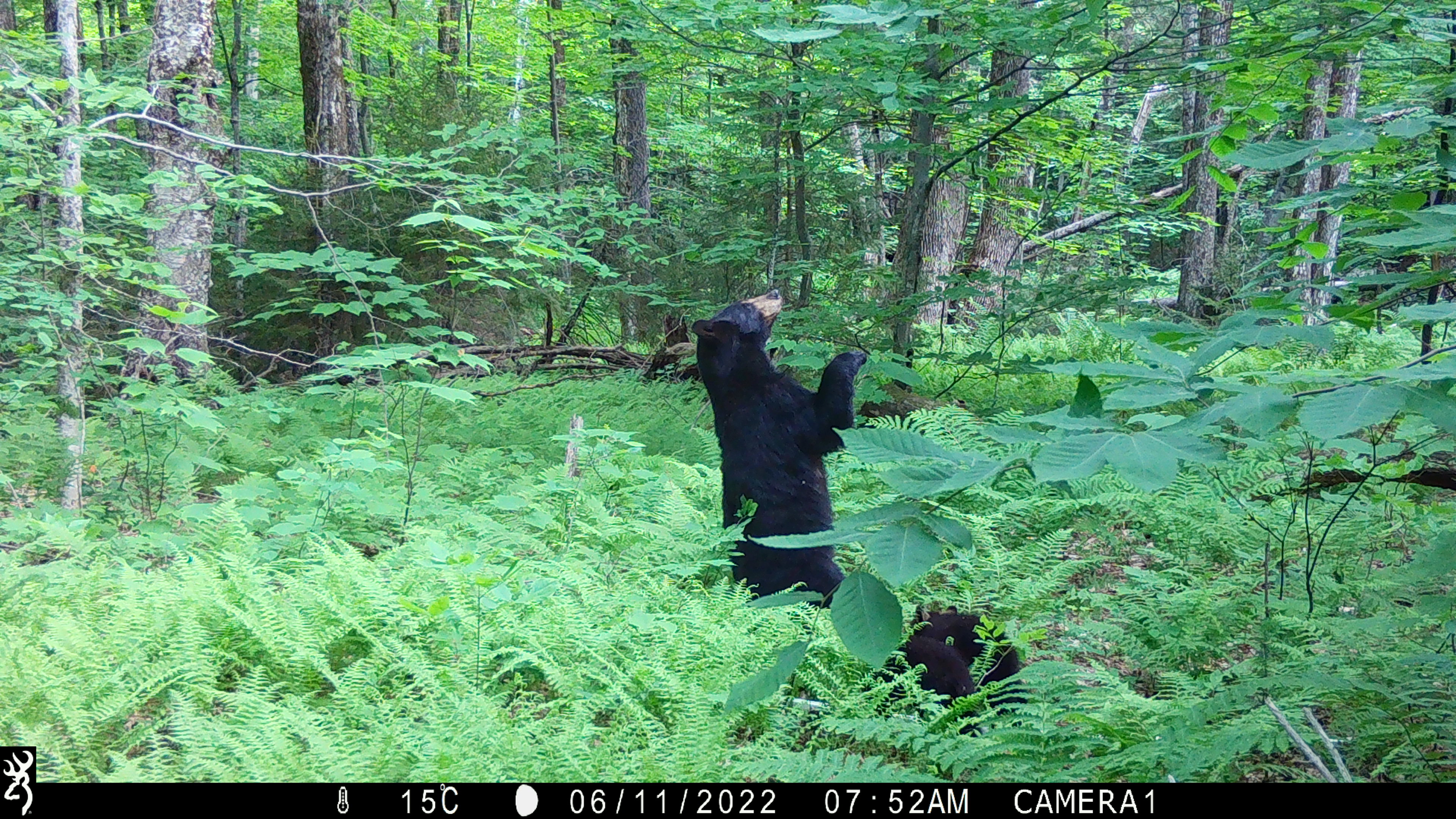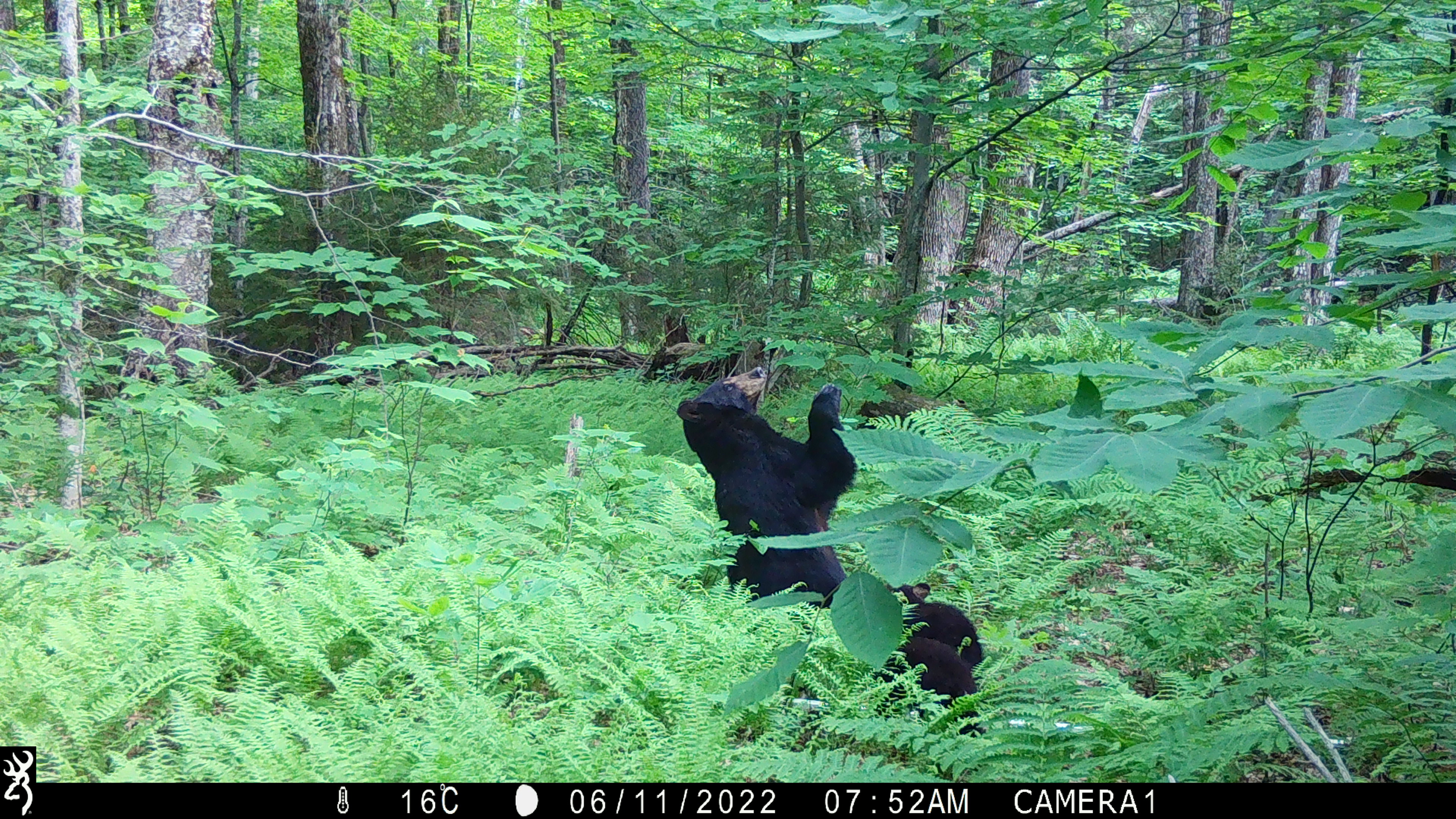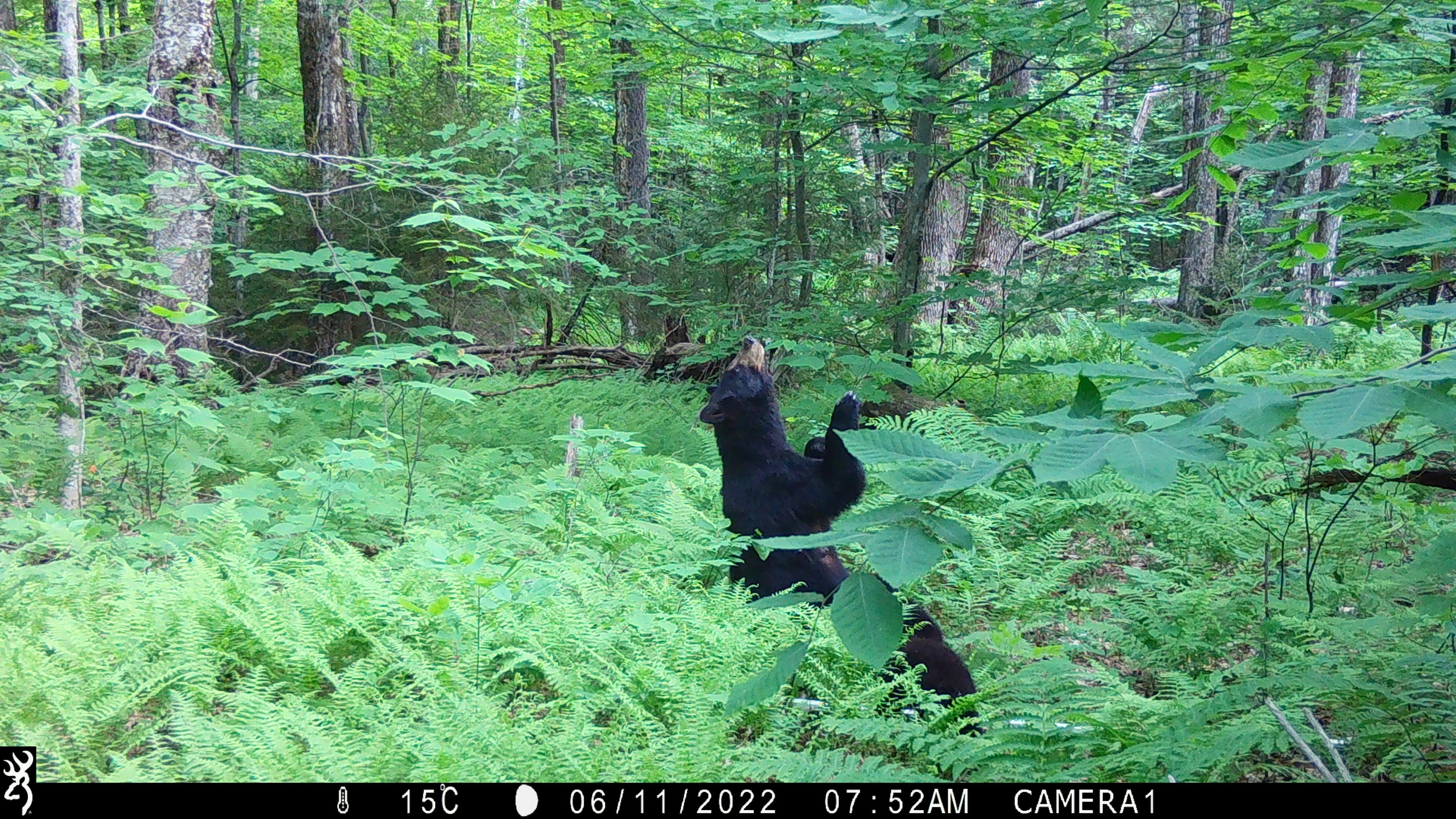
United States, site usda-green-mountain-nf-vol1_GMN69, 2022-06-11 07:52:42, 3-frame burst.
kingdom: Animalia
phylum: Chordata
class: Mammalia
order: Carnivora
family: Ursidae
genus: Ursus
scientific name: Ursus americanus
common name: black bear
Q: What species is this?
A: Black bear (Ursus americanus).